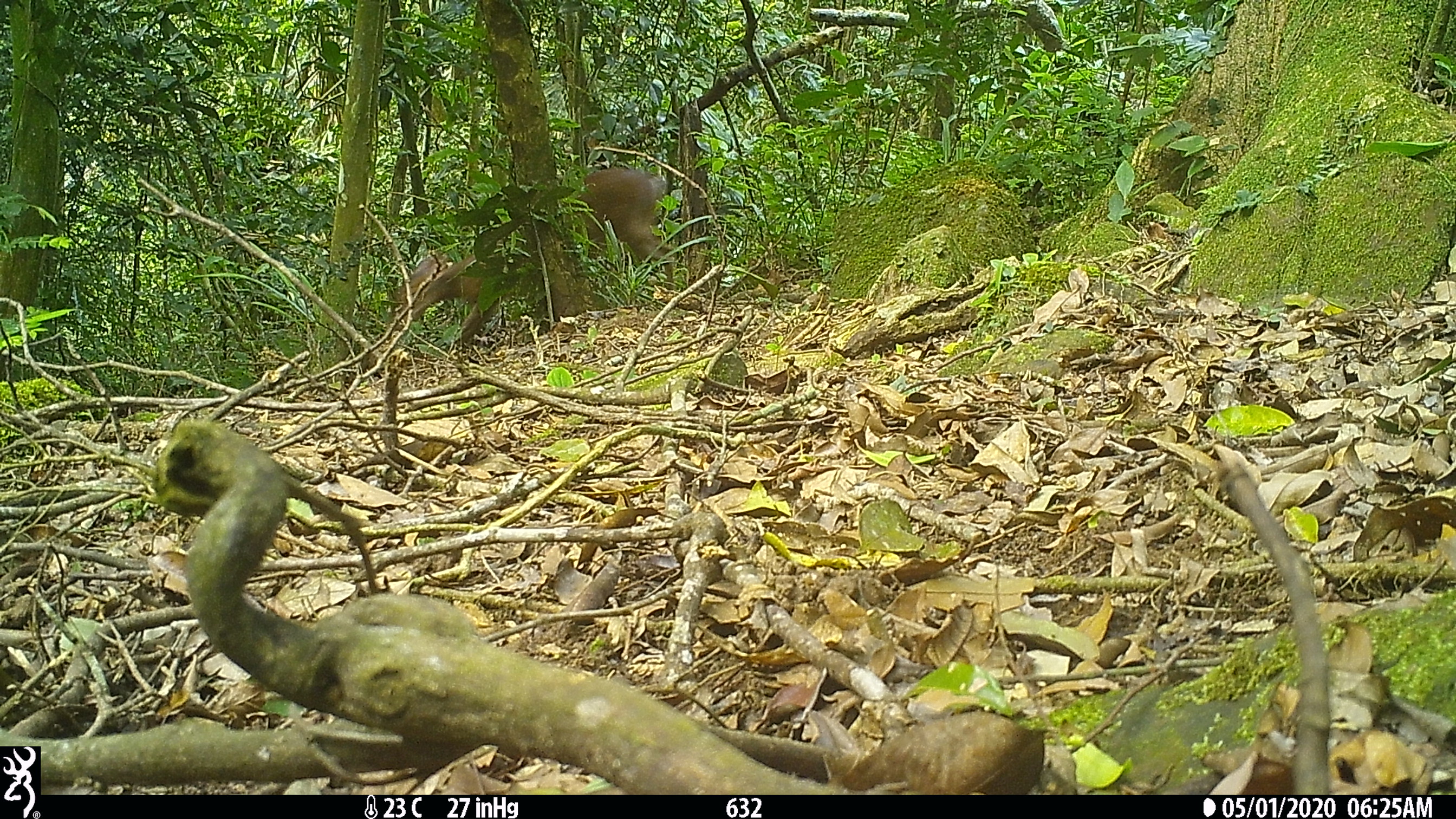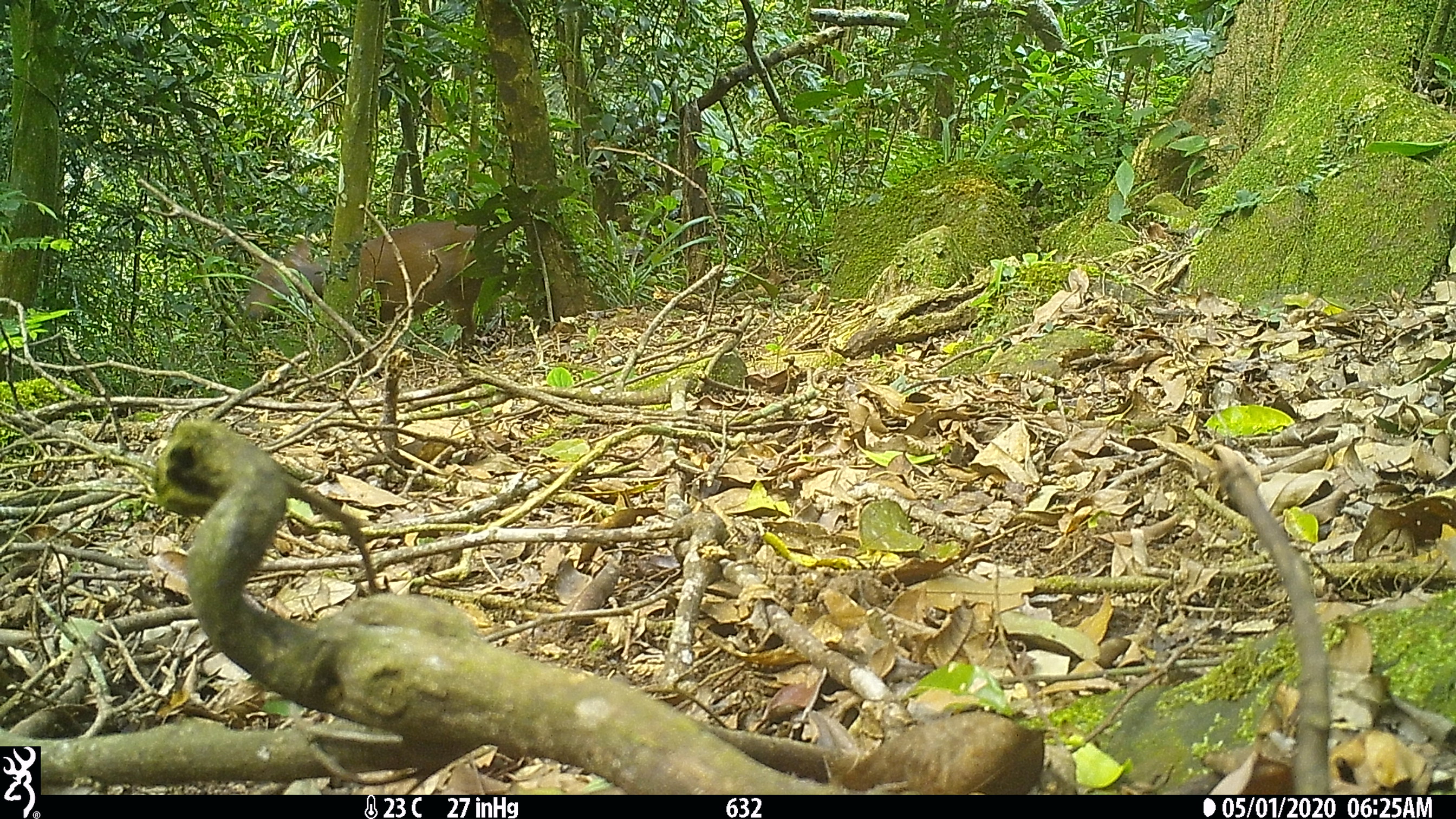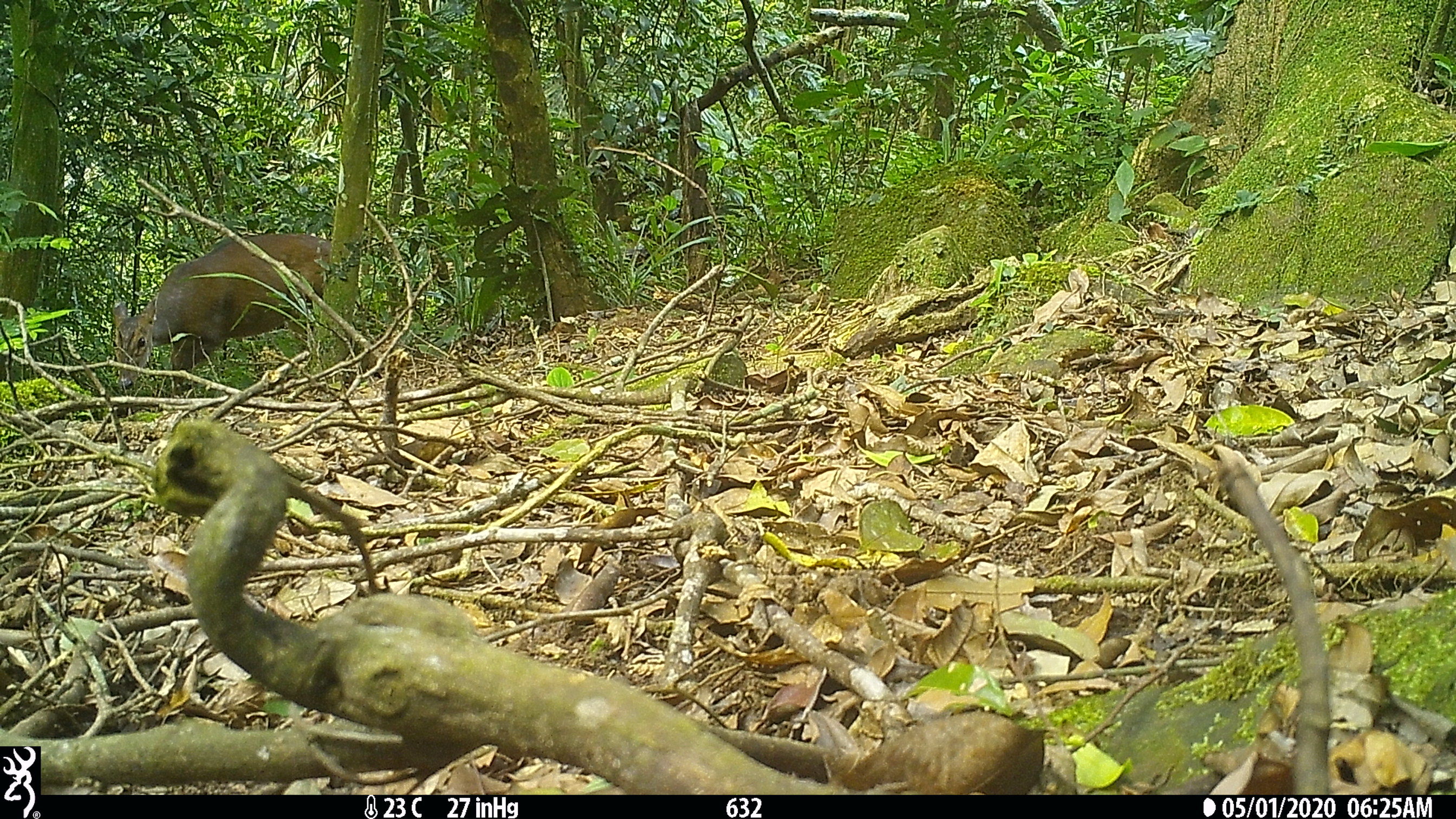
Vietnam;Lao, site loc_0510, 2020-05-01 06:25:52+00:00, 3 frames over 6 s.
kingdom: Animalia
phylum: Chordata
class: Mammalia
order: Artiodactyla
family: Cervidae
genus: Muntiacus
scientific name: Muntiacus vuquangensis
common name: large-antlered muntjac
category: large antlered muntjac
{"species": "large antlered muntjac (large-antlered muntjac) (Muntiacus vuquangensis)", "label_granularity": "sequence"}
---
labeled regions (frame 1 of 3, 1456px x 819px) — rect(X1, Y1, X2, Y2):
large antlered muntjac: rect(395, 166, 673, 350)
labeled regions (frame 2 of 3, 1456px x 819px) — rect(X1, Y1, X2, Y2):
large antlered muntjac: rect(246, 220, 495, 346)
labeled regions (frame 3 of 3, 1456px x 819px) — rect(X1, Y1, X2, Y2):
large antlered muntjac: rect(113, 234, 331, 398)